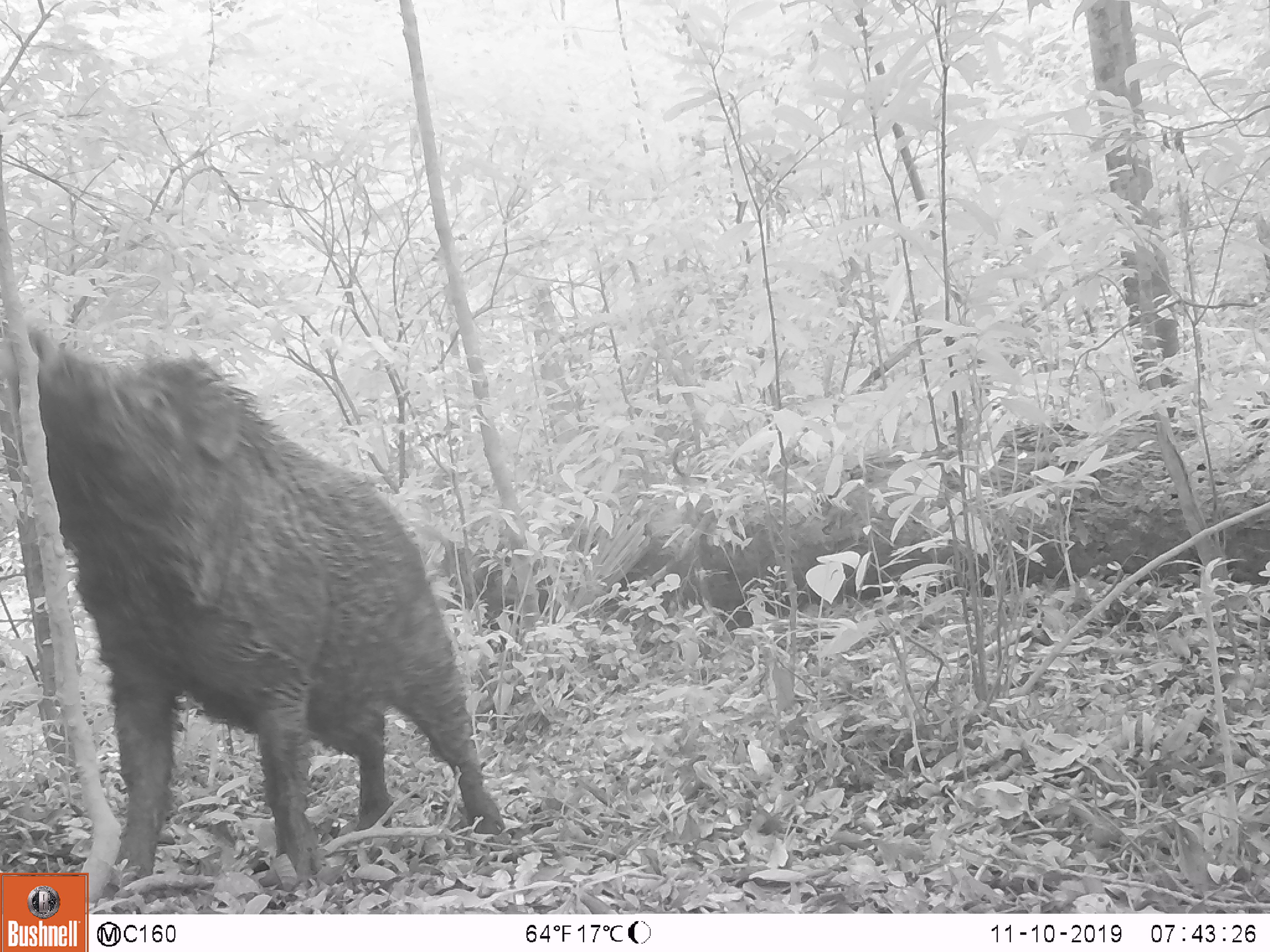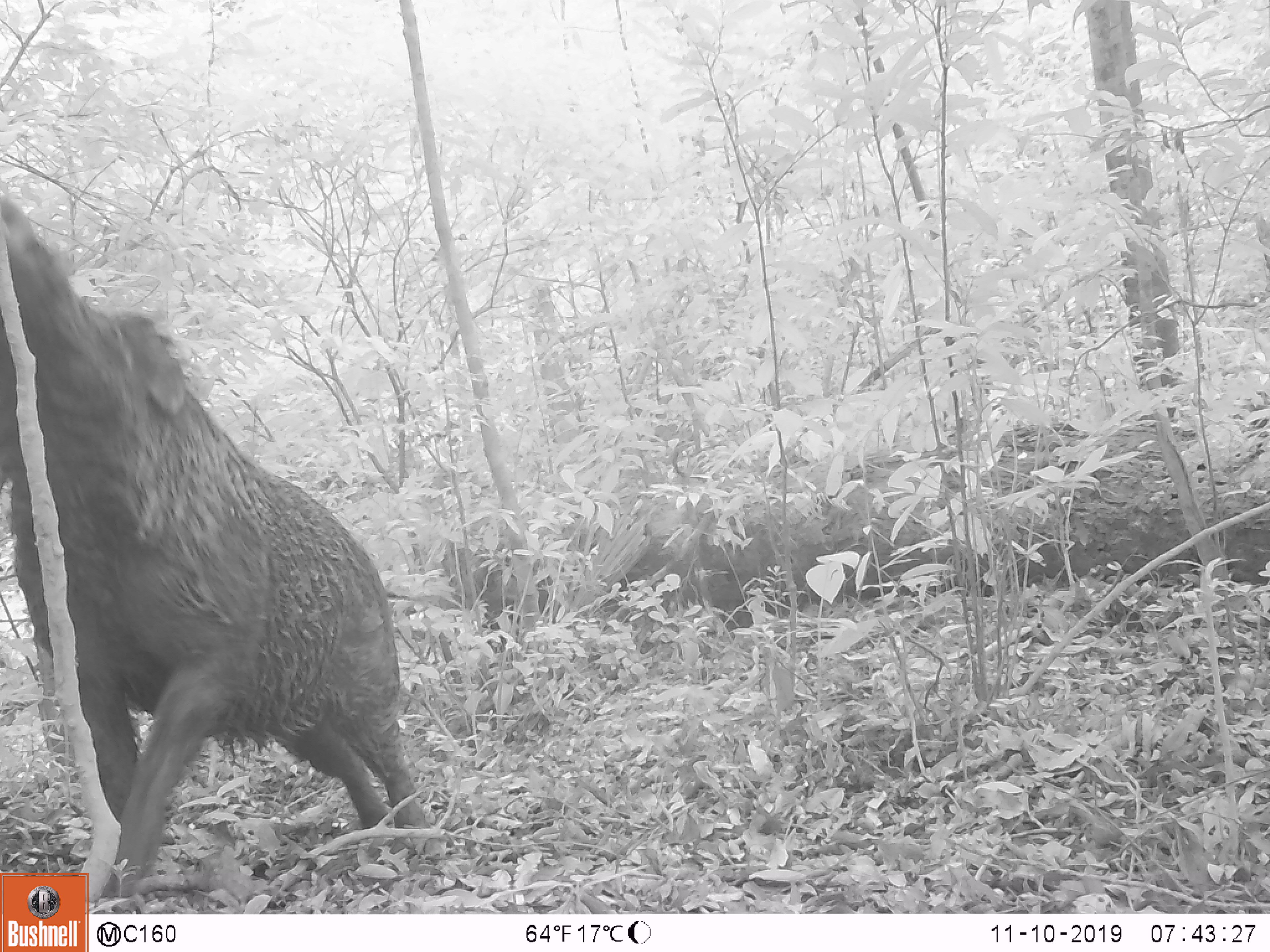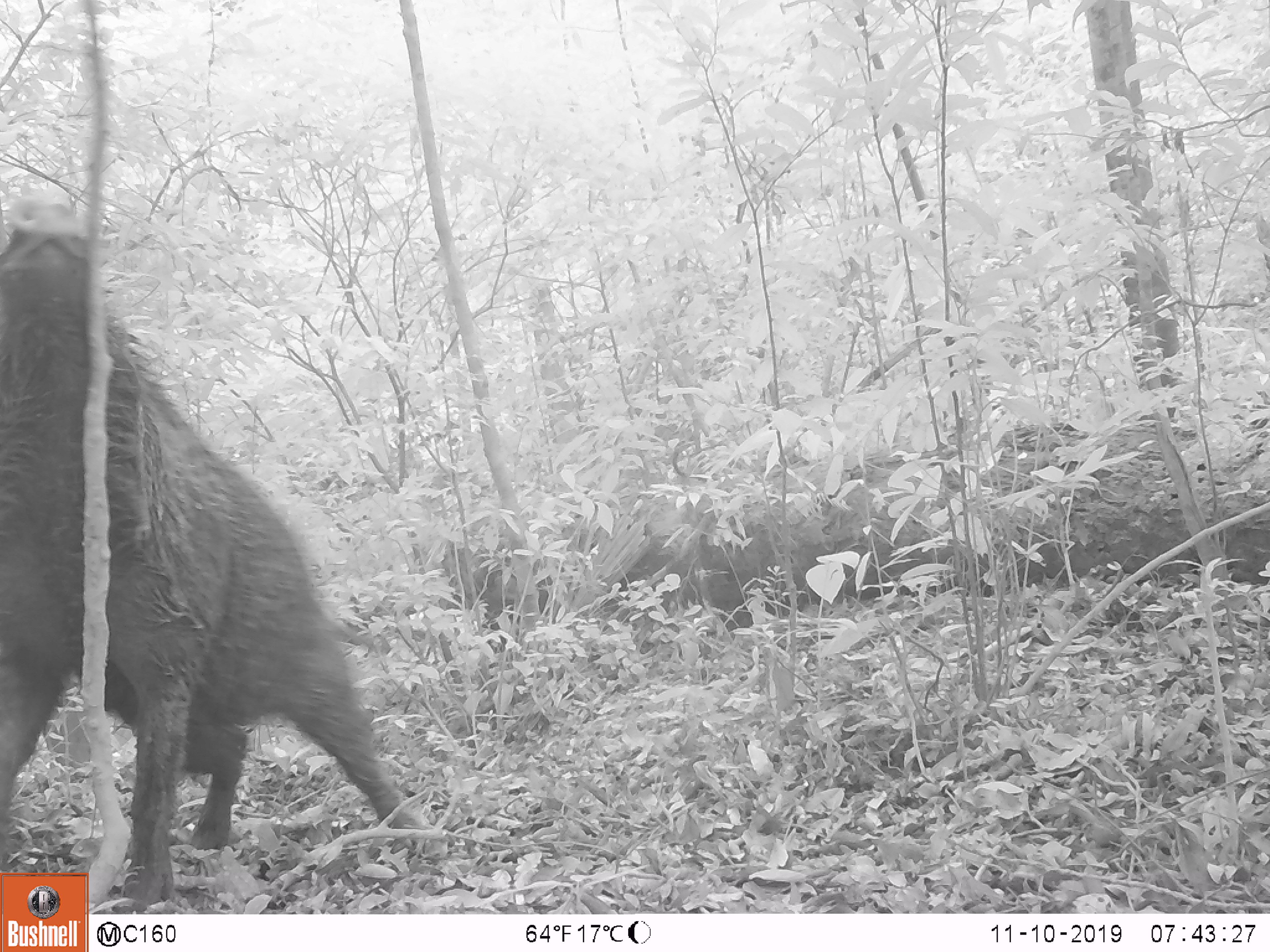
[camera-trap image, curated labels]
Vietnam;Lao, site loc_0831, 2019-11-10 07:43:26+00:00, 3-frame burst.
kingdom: Animalia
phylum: Chordata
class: Mammalia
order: Artiodactyla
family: Suidae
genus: Sus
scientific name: Sus scrofa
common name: eurasian wild pig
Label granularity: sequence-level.